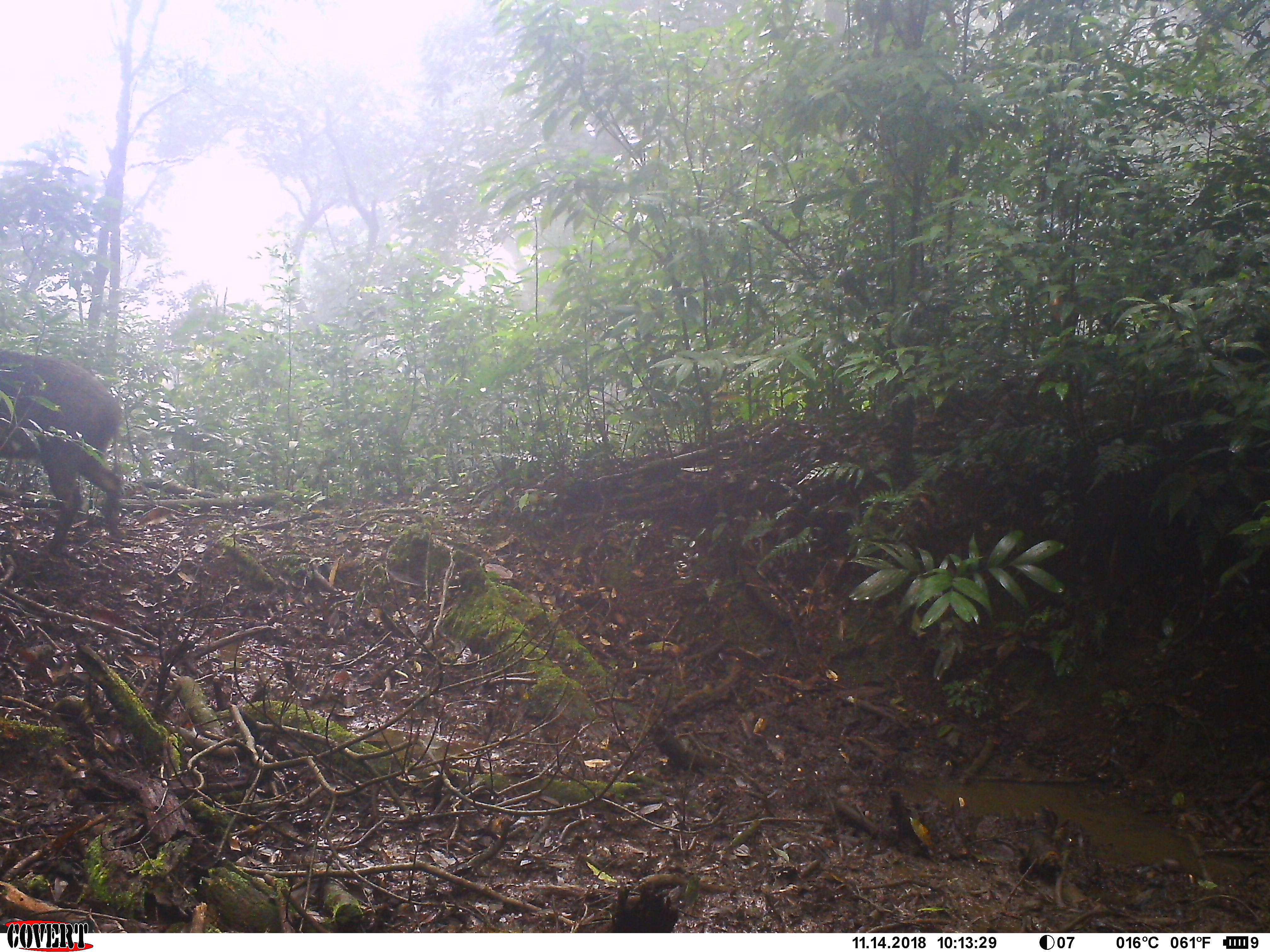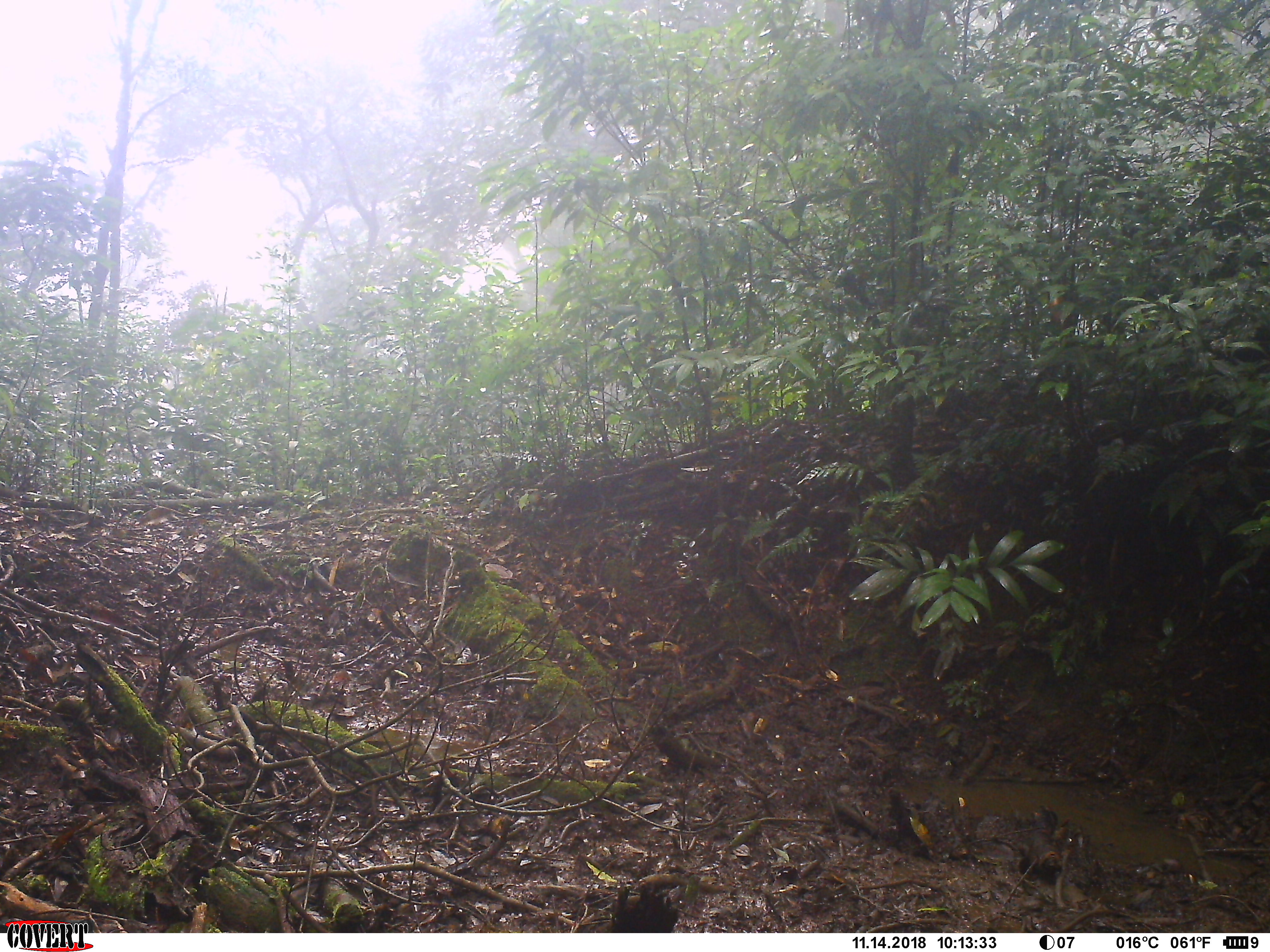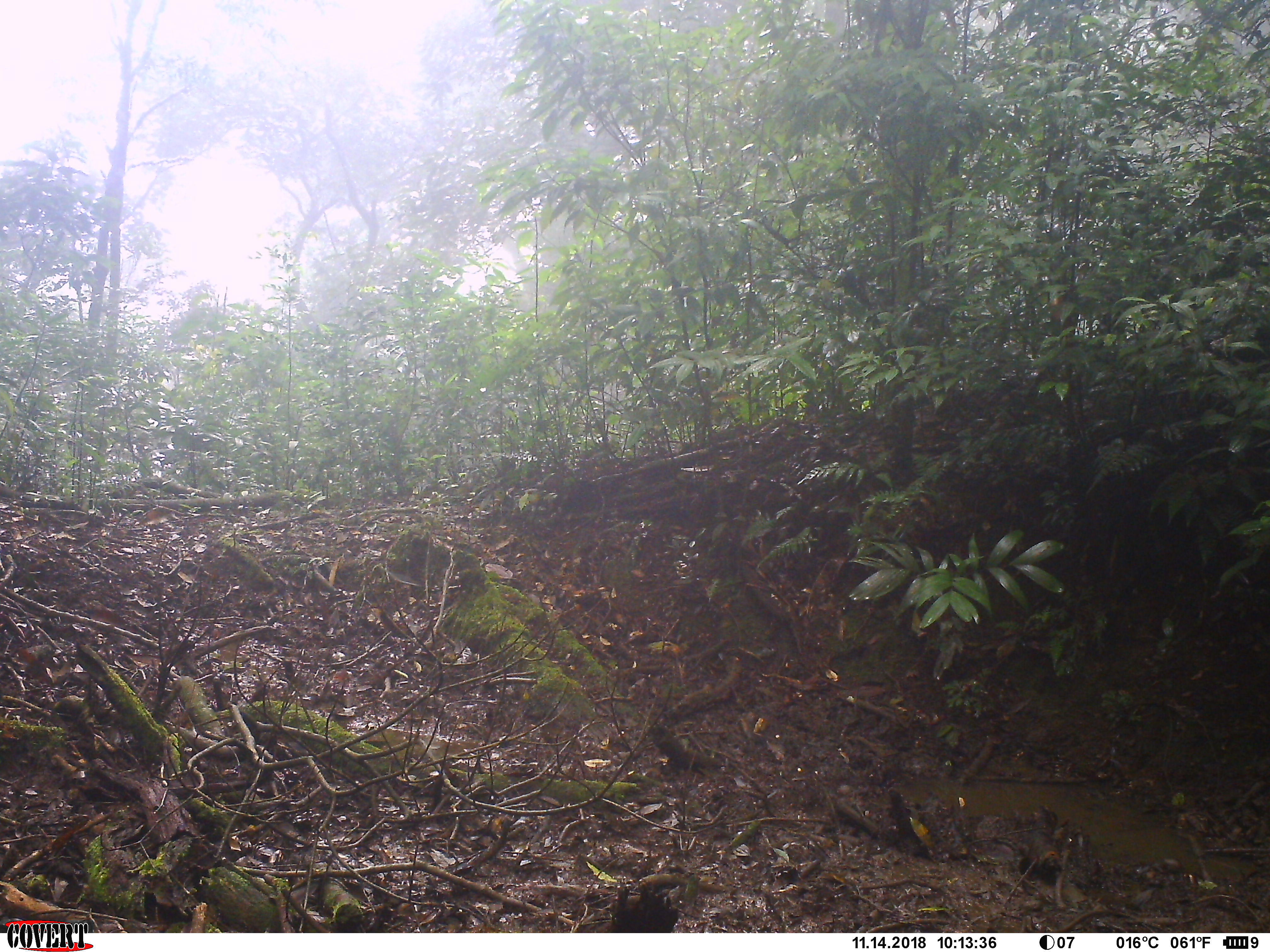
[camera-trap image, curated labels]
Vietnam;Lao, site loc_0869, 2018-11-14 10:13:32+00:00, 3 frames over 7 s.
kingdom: Animalia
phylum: Chordata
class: Mammalia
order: Artiodactyla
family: Suidae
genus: Sus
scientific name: Sus scrofa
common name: eurasian wild pig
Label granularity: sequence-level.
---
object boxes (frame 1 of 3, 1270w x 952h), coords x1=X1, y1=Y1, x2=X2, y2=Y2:
eurasian wild pig: x1=0, y1=349, x2=124, y2=554